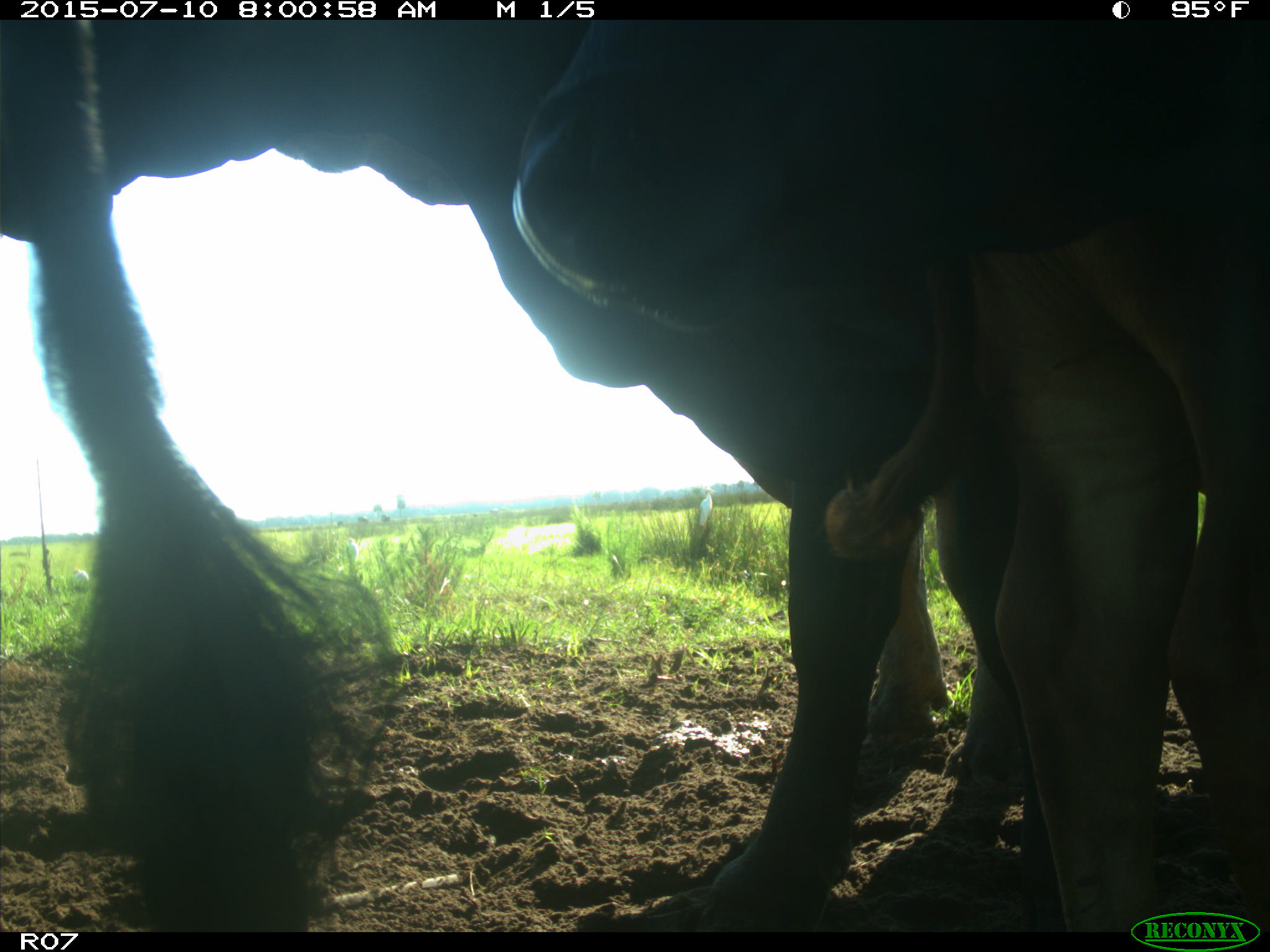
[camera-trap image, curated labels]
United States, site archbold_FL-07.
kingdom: Animalia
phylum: Chordata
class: Mammalia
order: Artiodactyla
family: Bovidae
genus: Bos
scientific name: Bos taurus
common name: domestic cow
Bos taurus (domestic cow).